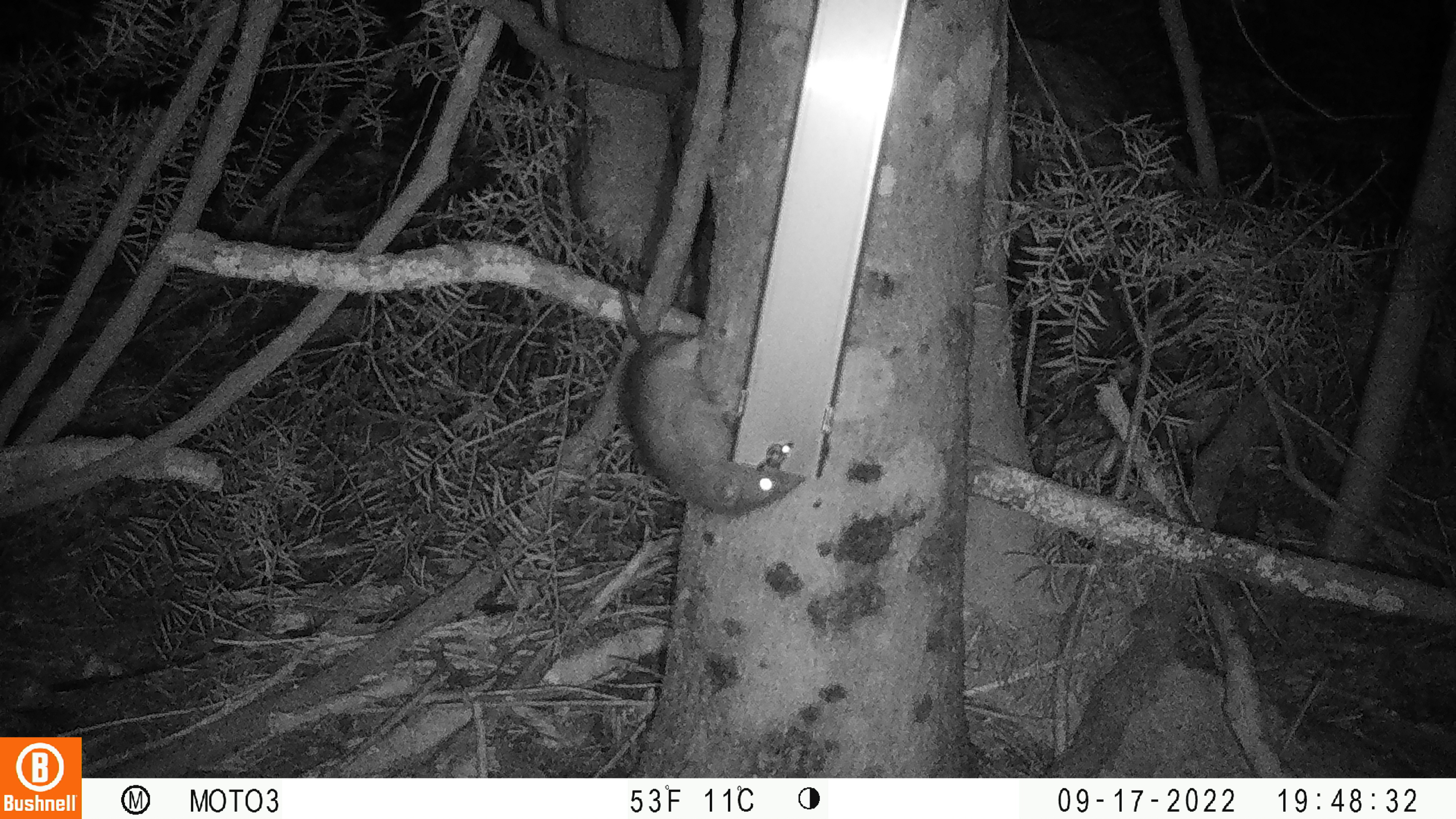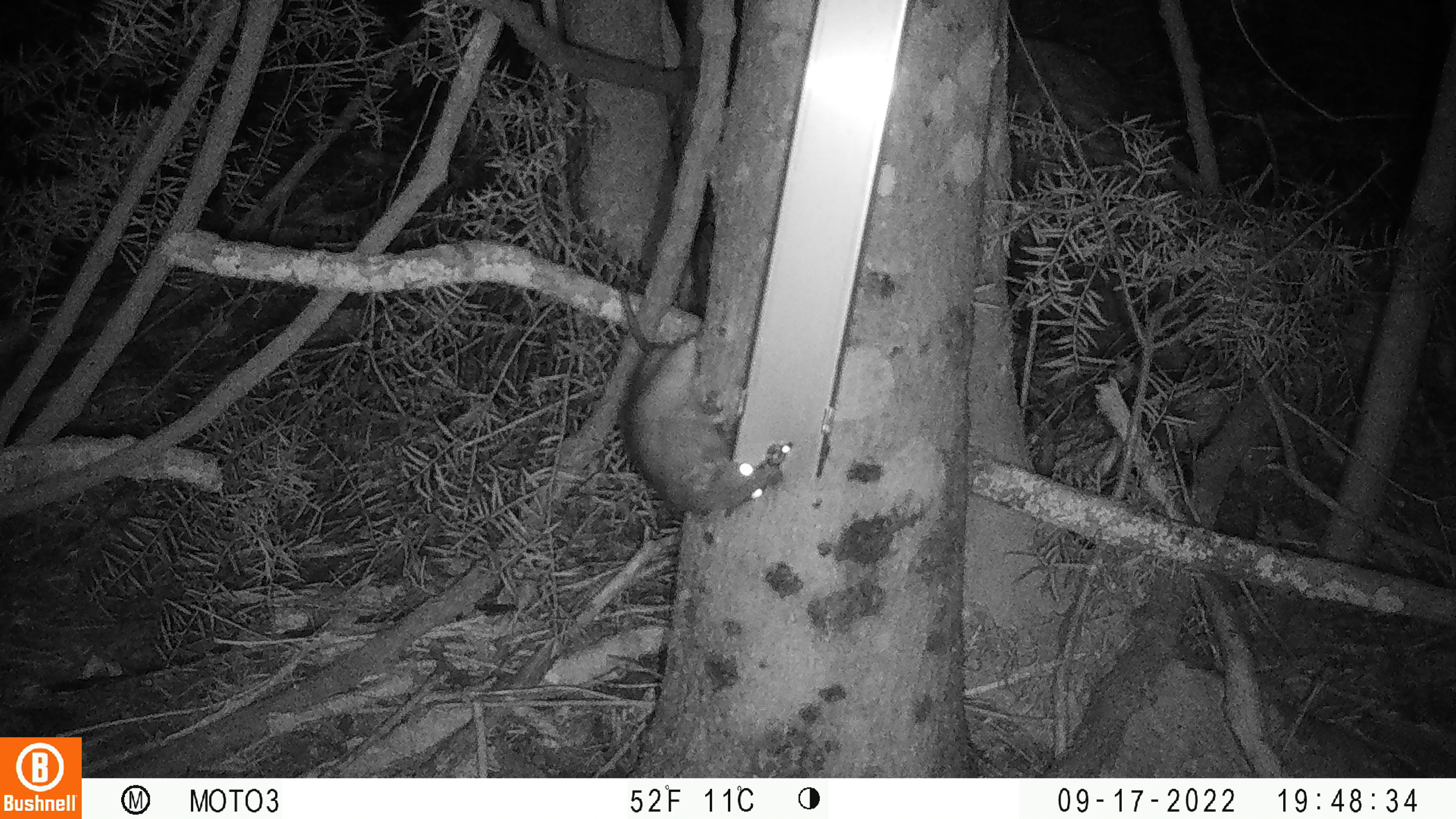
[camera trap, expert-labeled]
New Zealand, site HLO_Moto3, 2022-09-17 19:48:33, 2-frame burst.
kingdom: Animalia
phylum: Chordata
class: Mammalia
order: Rodentia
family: Muridae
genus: Rattus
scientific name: Rattus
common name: rat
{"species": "rat (Rattus)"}